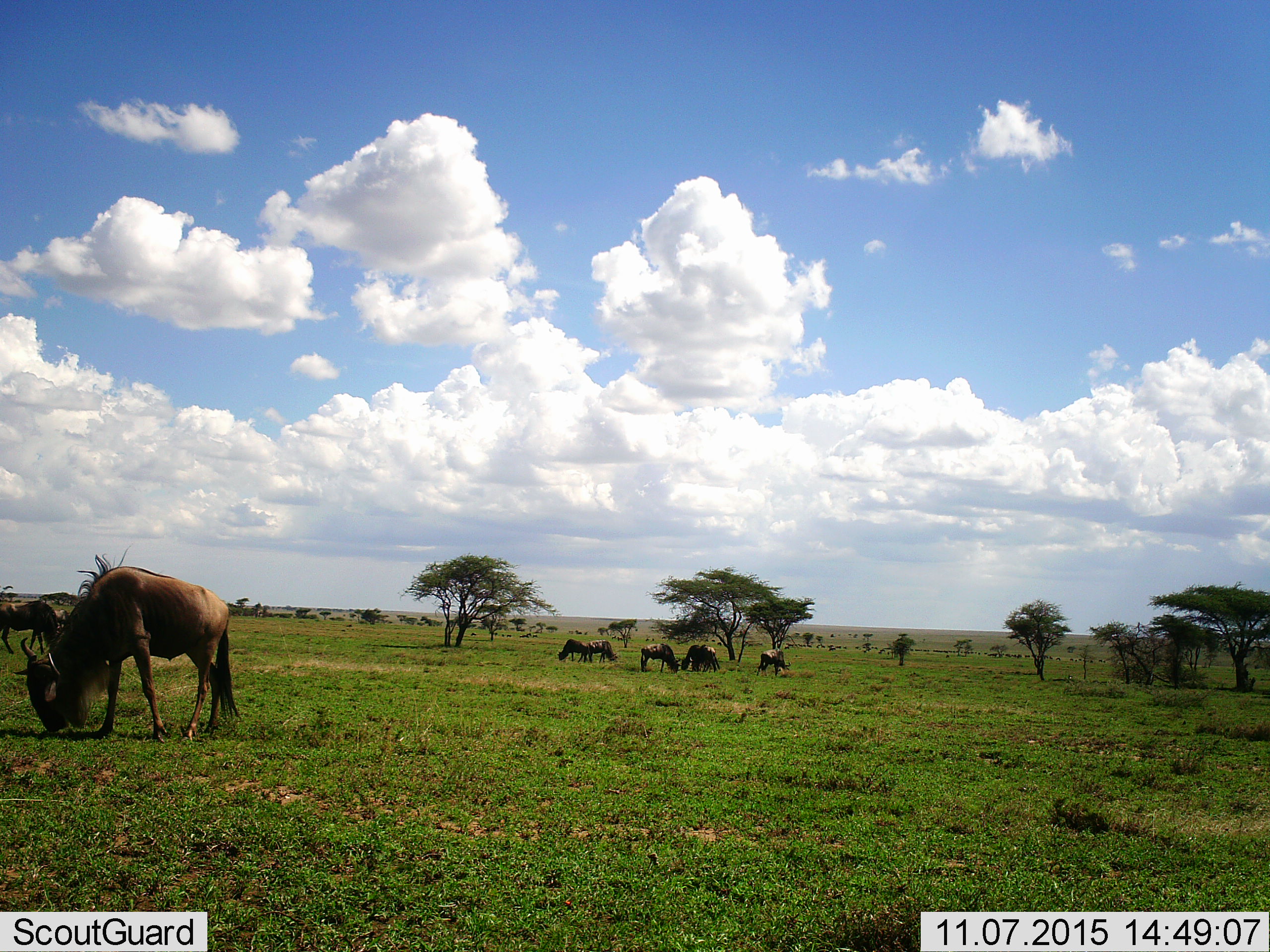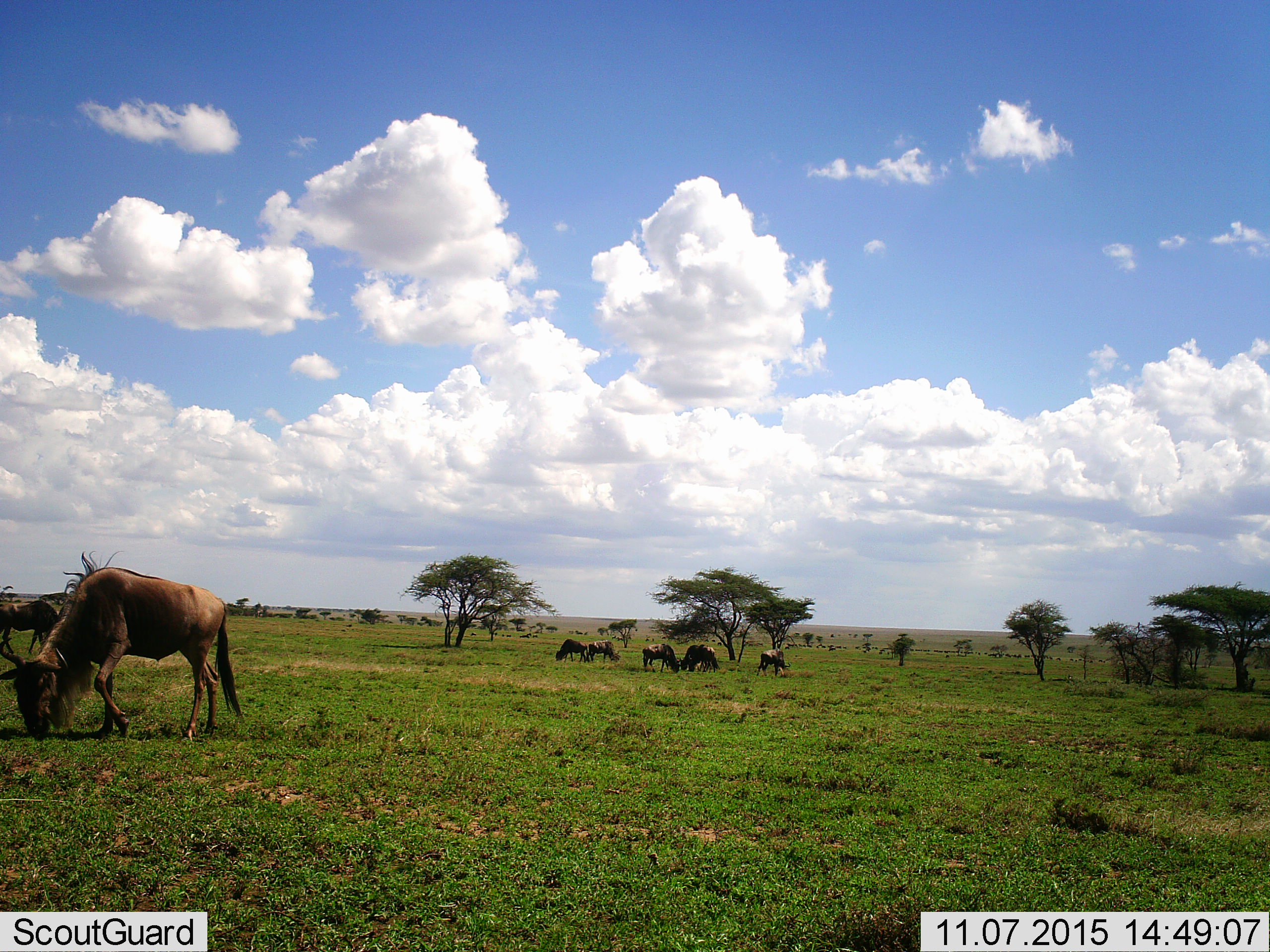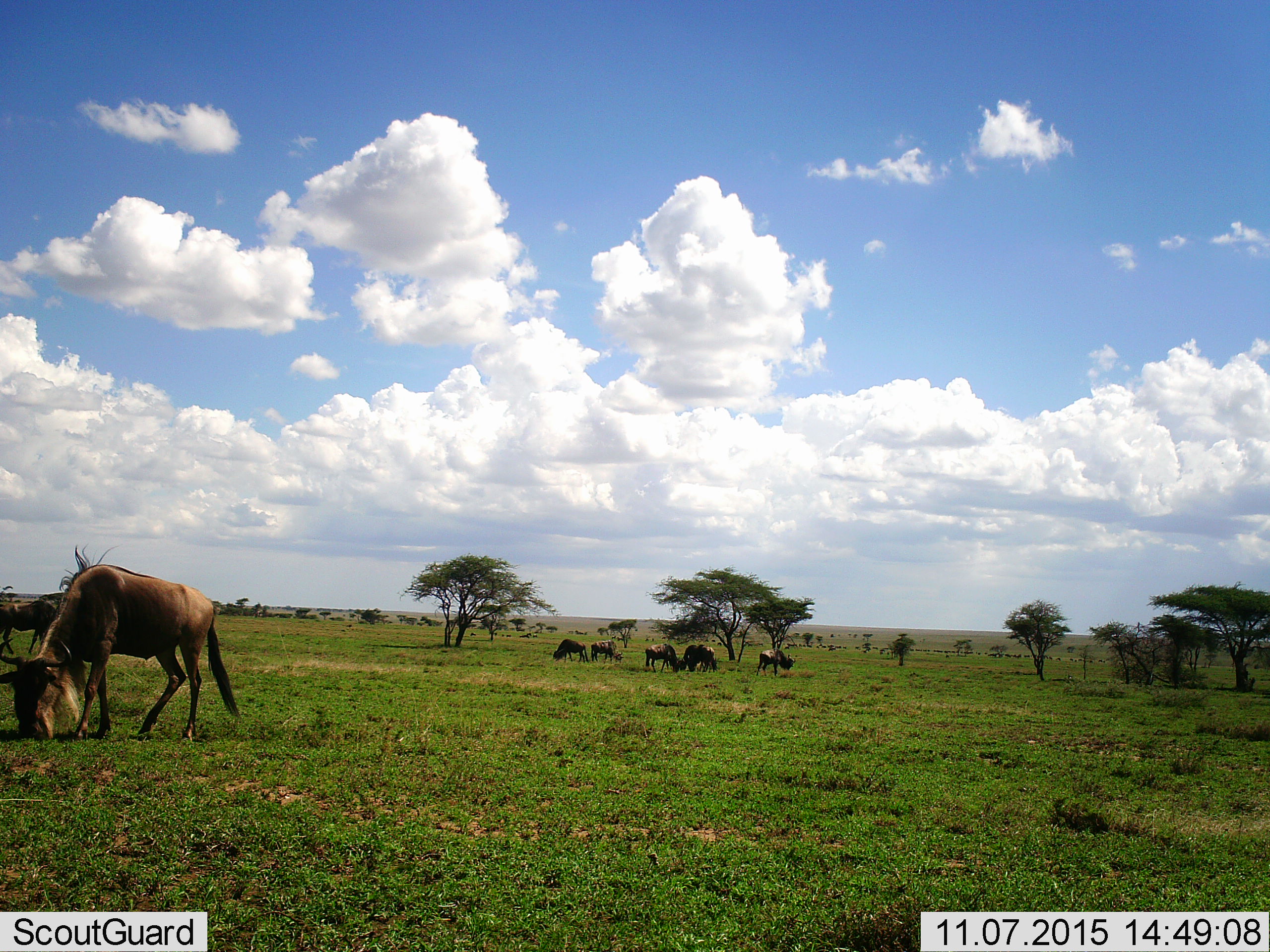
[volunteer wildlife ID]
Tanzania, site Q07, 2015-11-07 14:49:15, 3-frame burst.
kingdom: Animalia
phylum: Chordata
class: Mammalia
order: Artiodactyla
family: Bovidae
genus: Connochaetes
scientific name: Connochaetes taurinus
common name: blue wildebeest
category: wildebeest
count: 10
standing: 33%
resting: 22%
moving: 22%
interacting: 0%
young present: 0%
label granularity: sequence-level